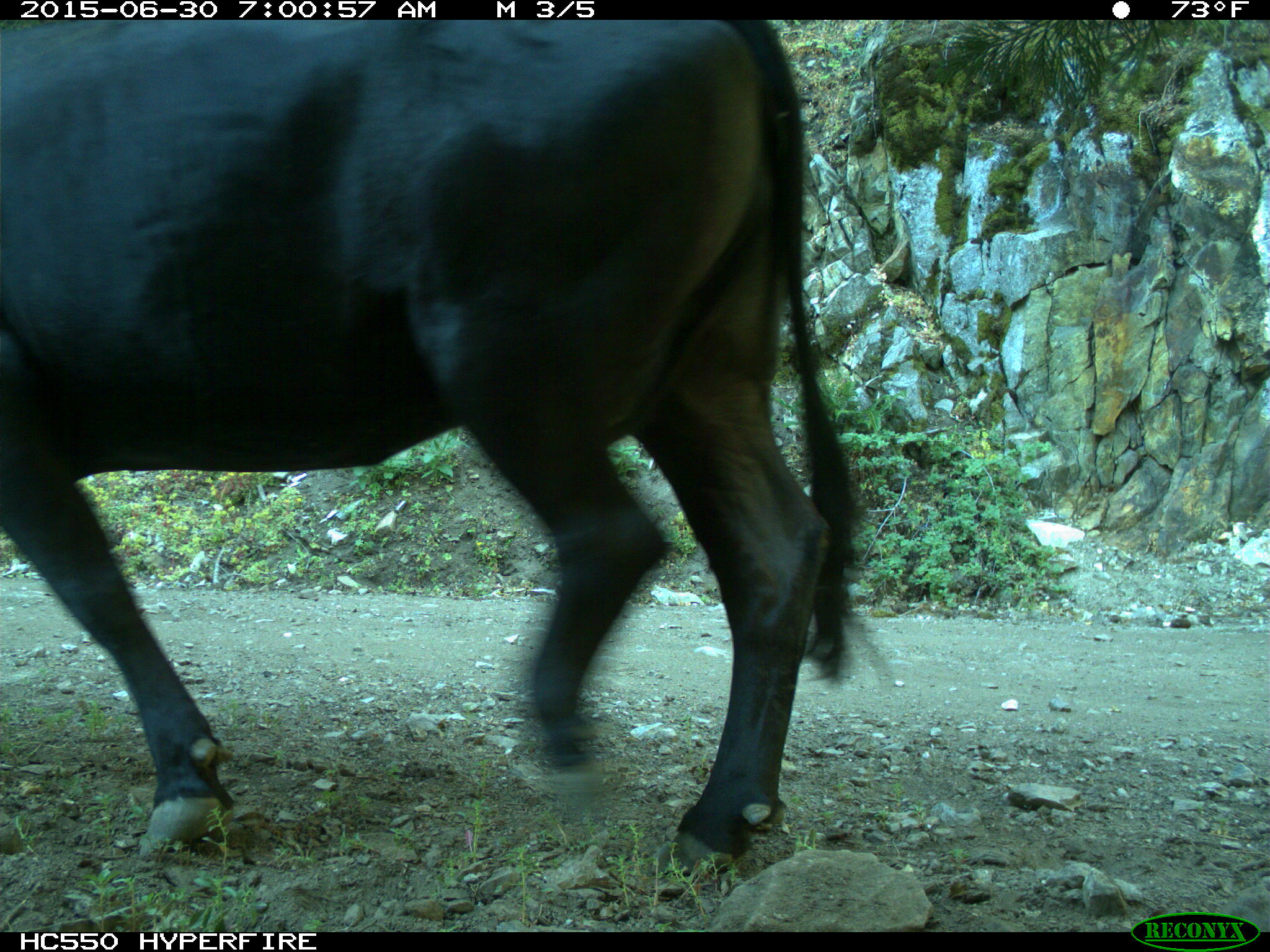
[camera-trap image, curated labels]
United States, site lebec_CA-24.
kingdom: Animalia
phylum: Chordata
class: Mammalia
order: Artiodactyla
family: Bovidae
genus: Bos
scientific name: Bos taurus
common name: domestic cow